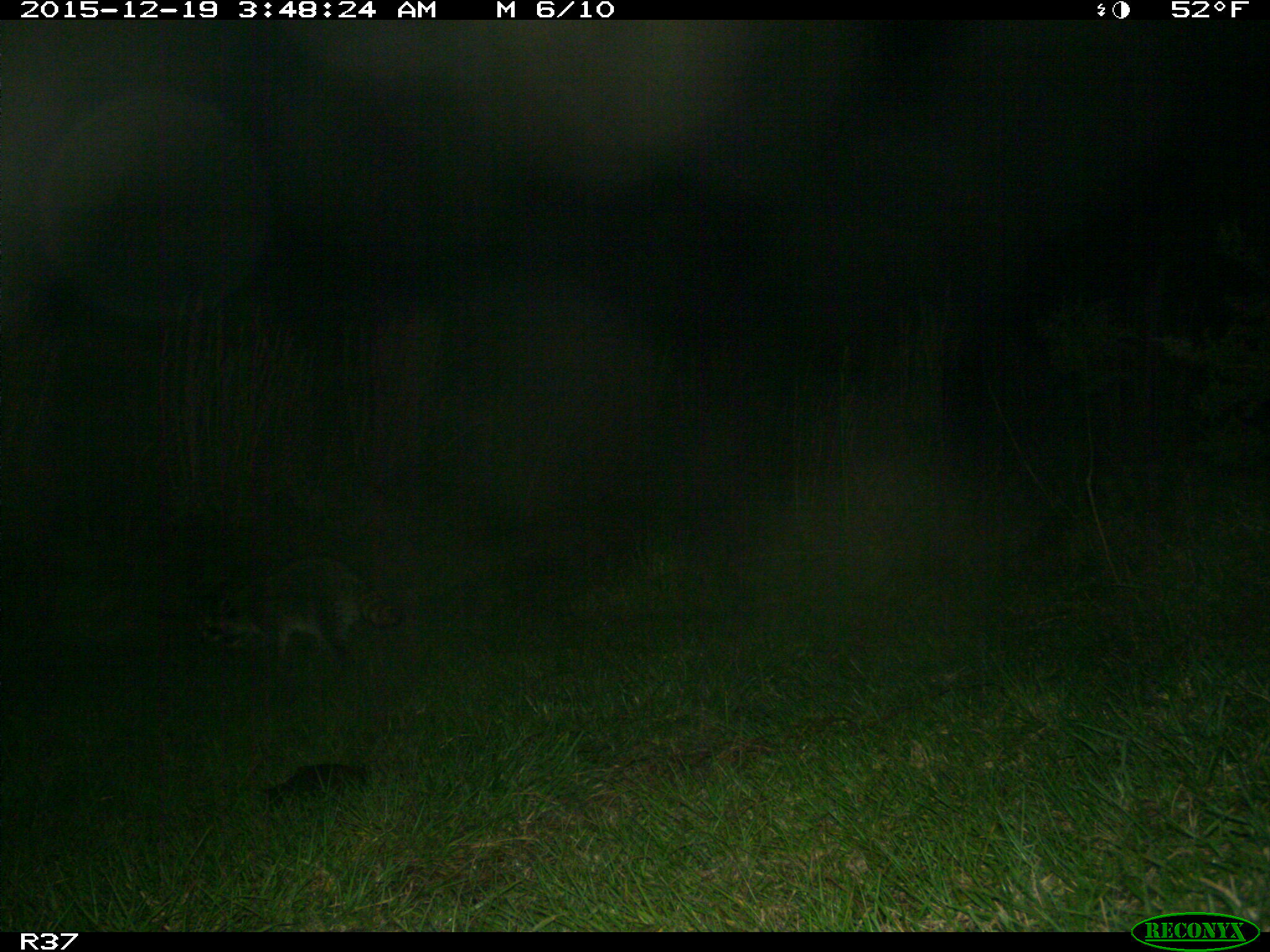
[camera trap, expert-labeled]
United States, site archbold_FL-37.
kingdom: Animalia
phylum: Chordata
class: Mammalia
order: Carnivora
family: Procyonidae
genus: Procyon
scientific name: Procyon lotor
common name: common raccoon